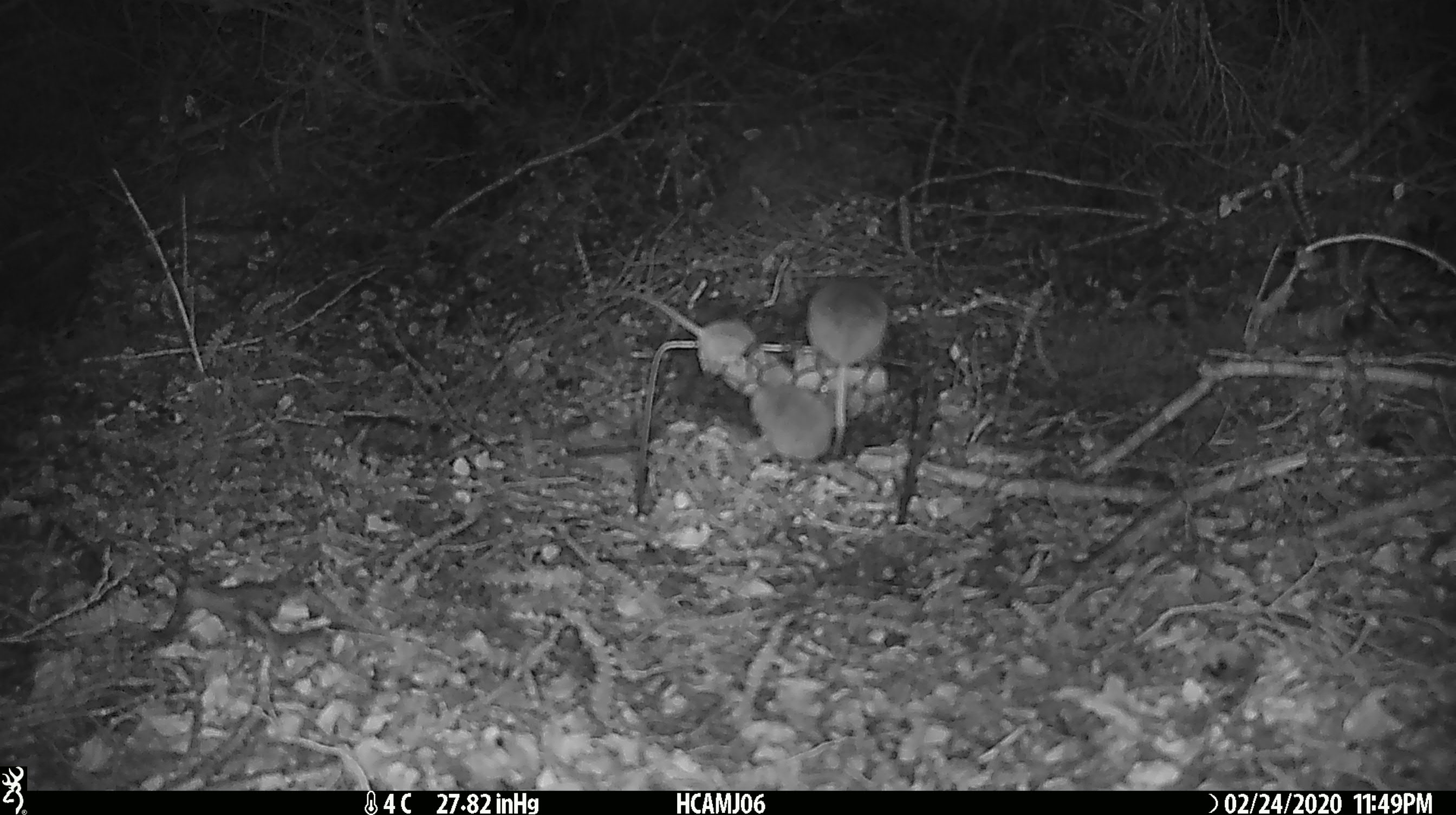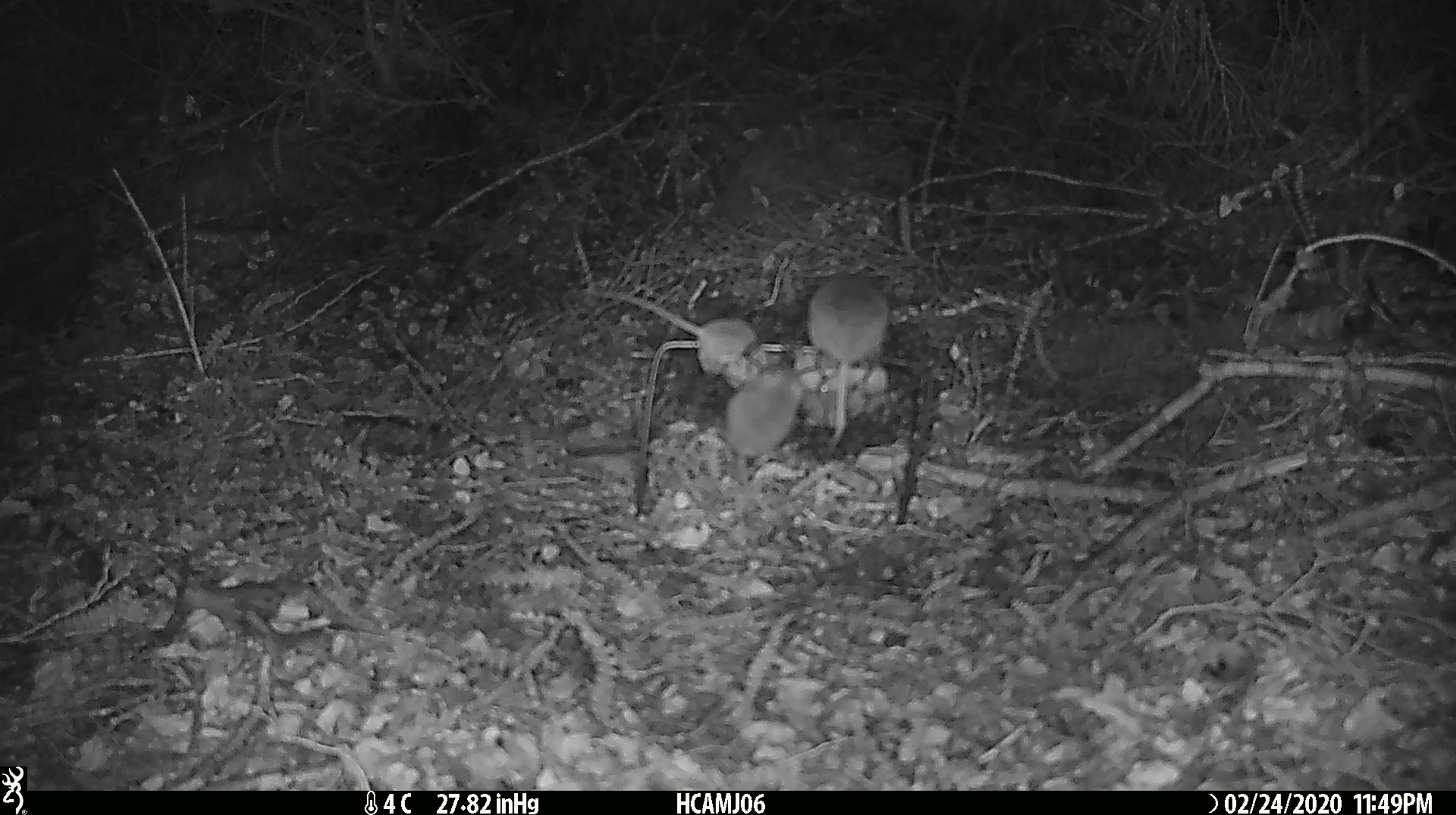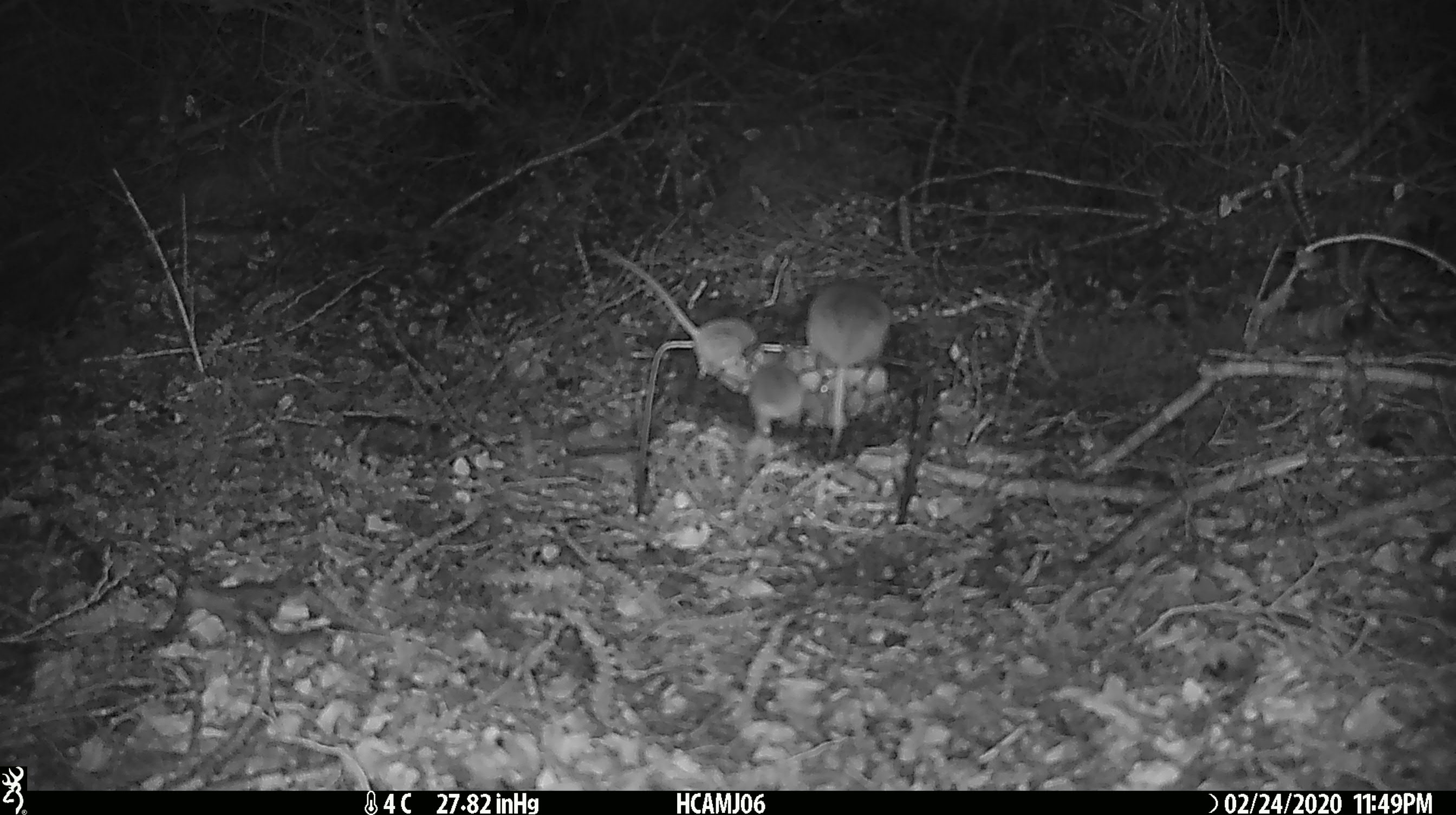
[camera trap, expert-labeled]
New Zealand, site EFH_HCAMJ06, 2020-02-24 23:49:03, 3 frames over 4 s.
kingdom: Animalia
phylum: Chordata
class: Mammalia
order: Rodentia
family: Muridae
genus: Mus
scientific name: Mus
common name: mouse